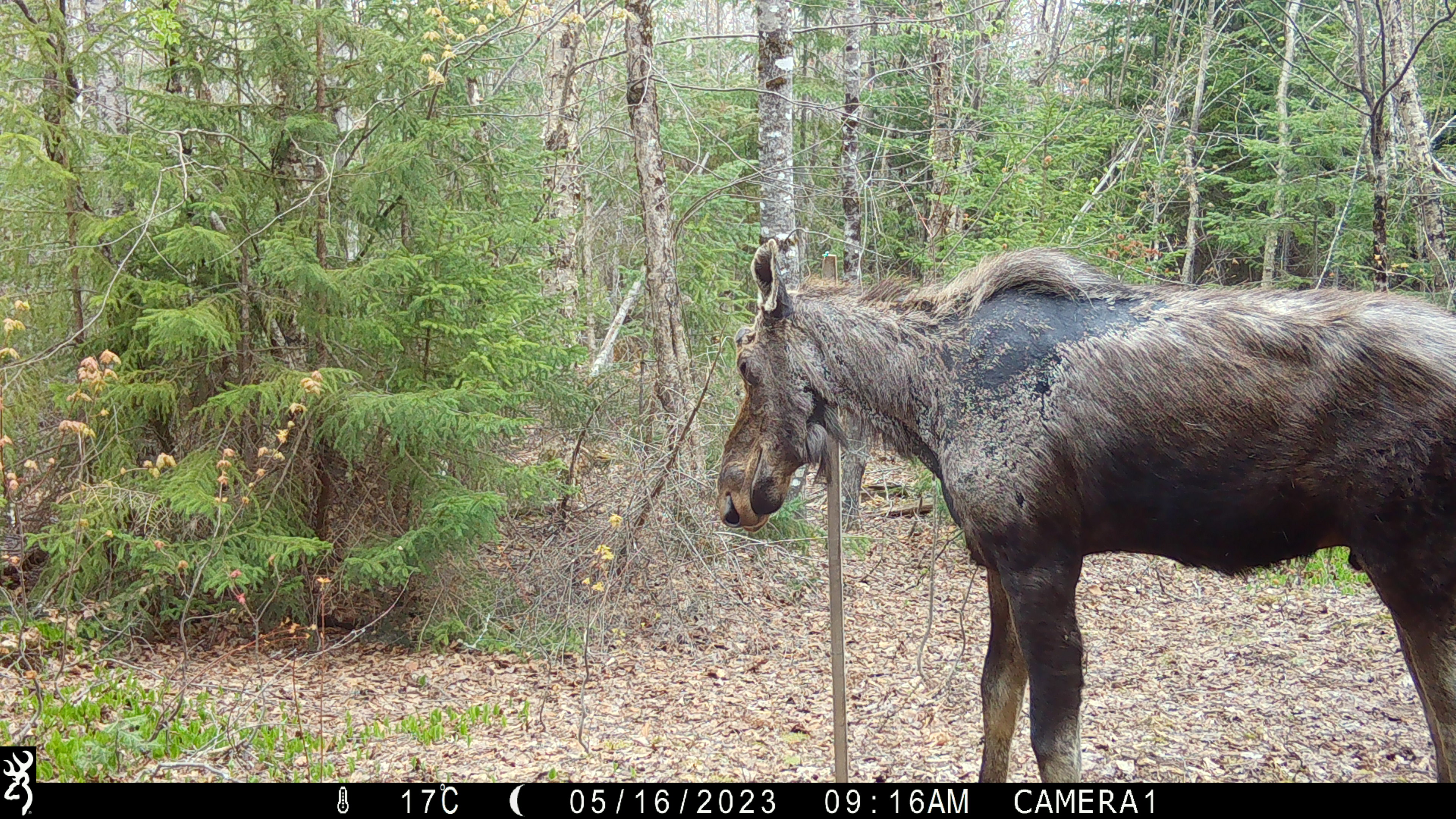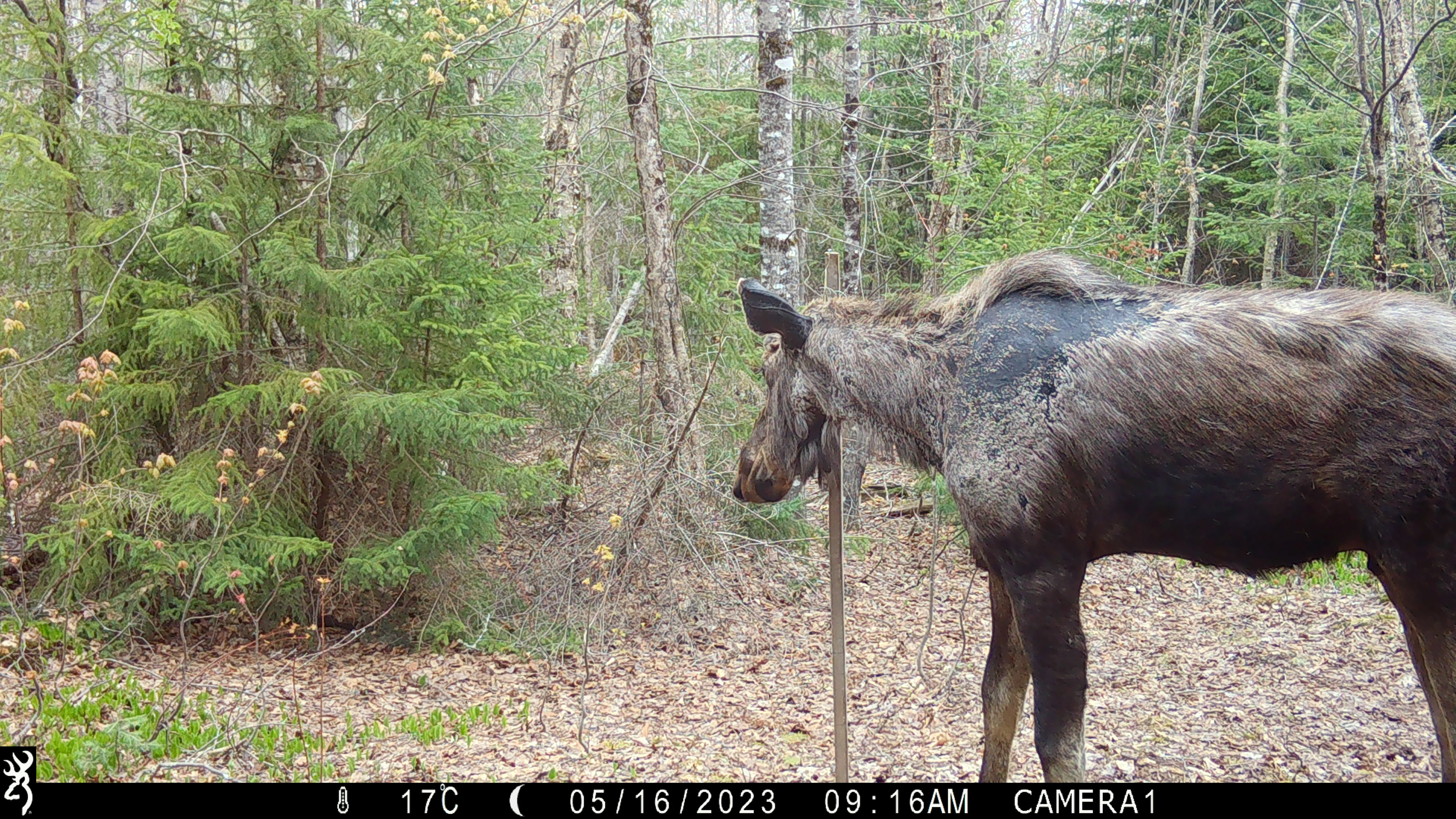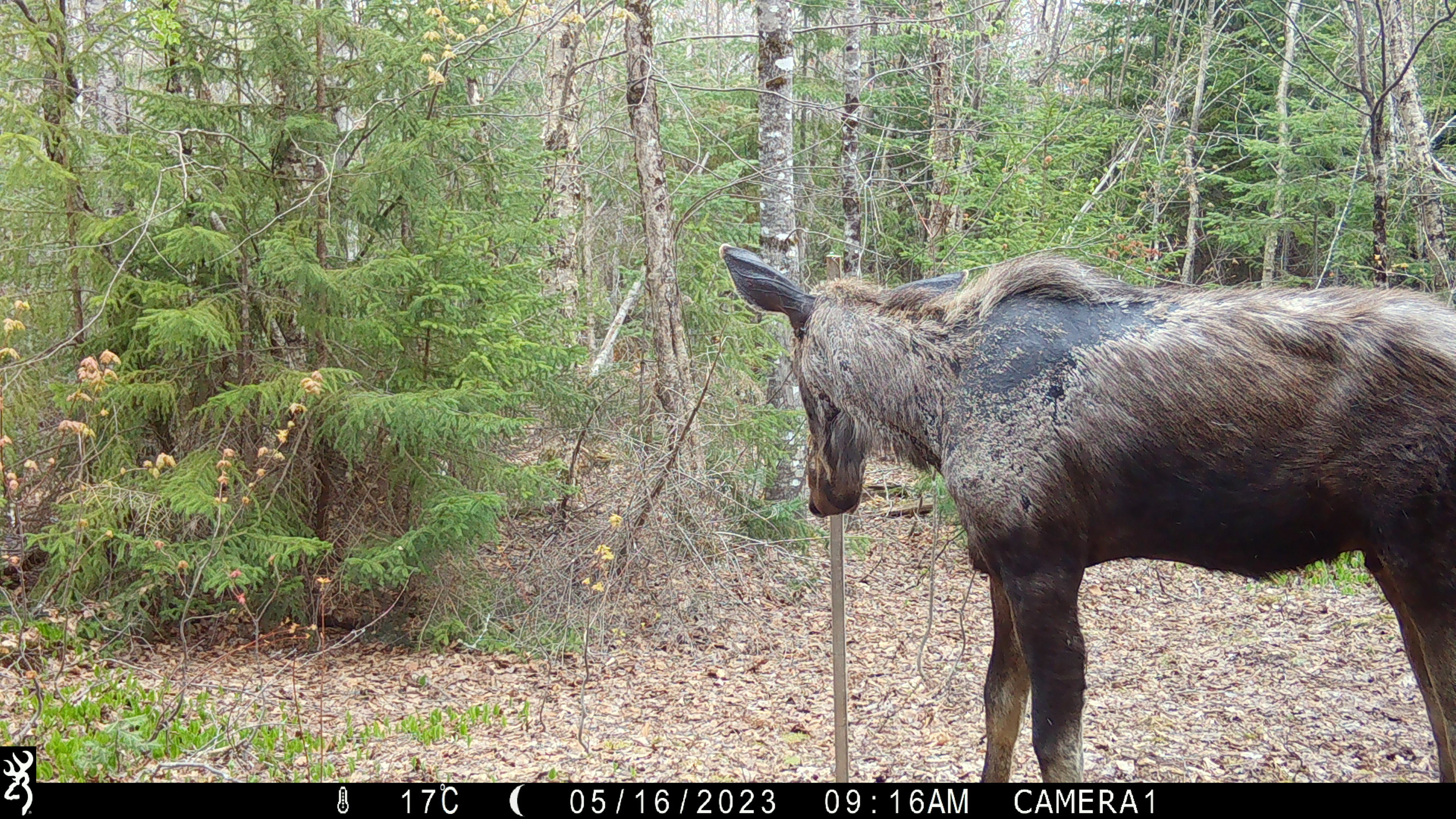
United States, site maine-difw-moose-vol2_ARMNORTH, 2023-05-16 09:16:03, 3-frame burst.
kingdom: Animalia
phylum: Chordata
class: Mammalia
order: Artiodactyla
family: Cervidae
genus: Alces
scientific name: Alces alces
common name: moose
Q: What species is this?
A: Moose (Alces alces).